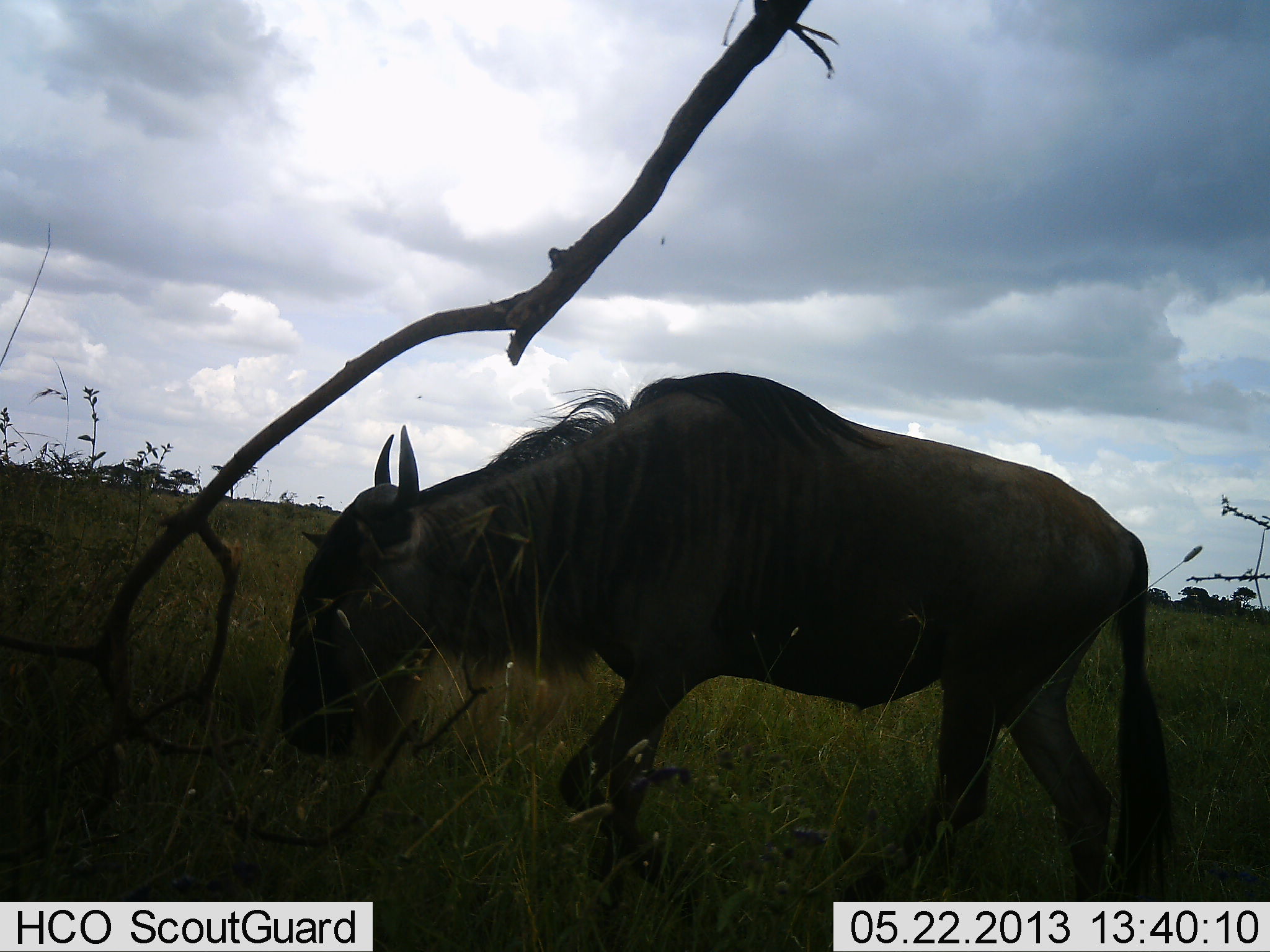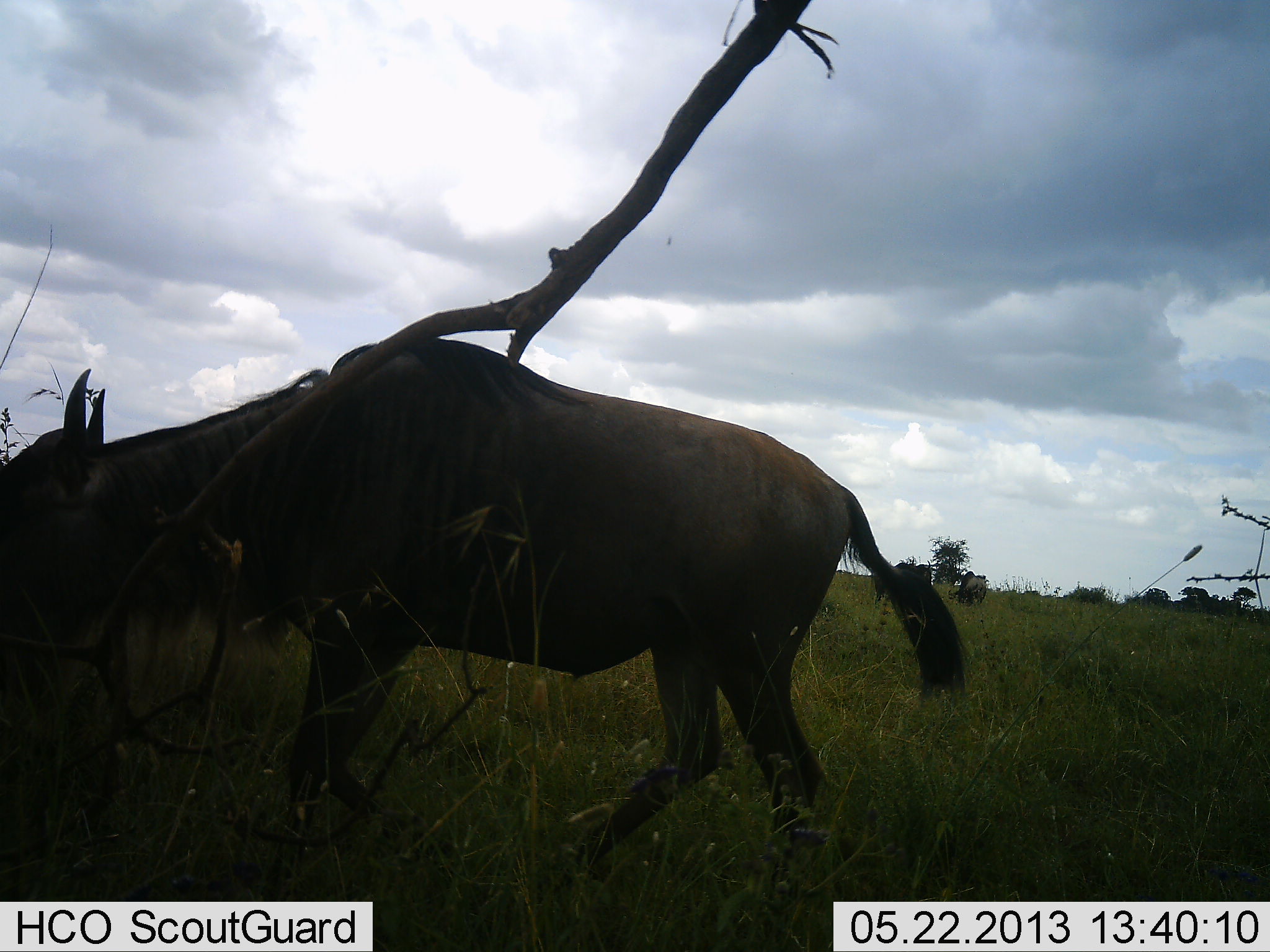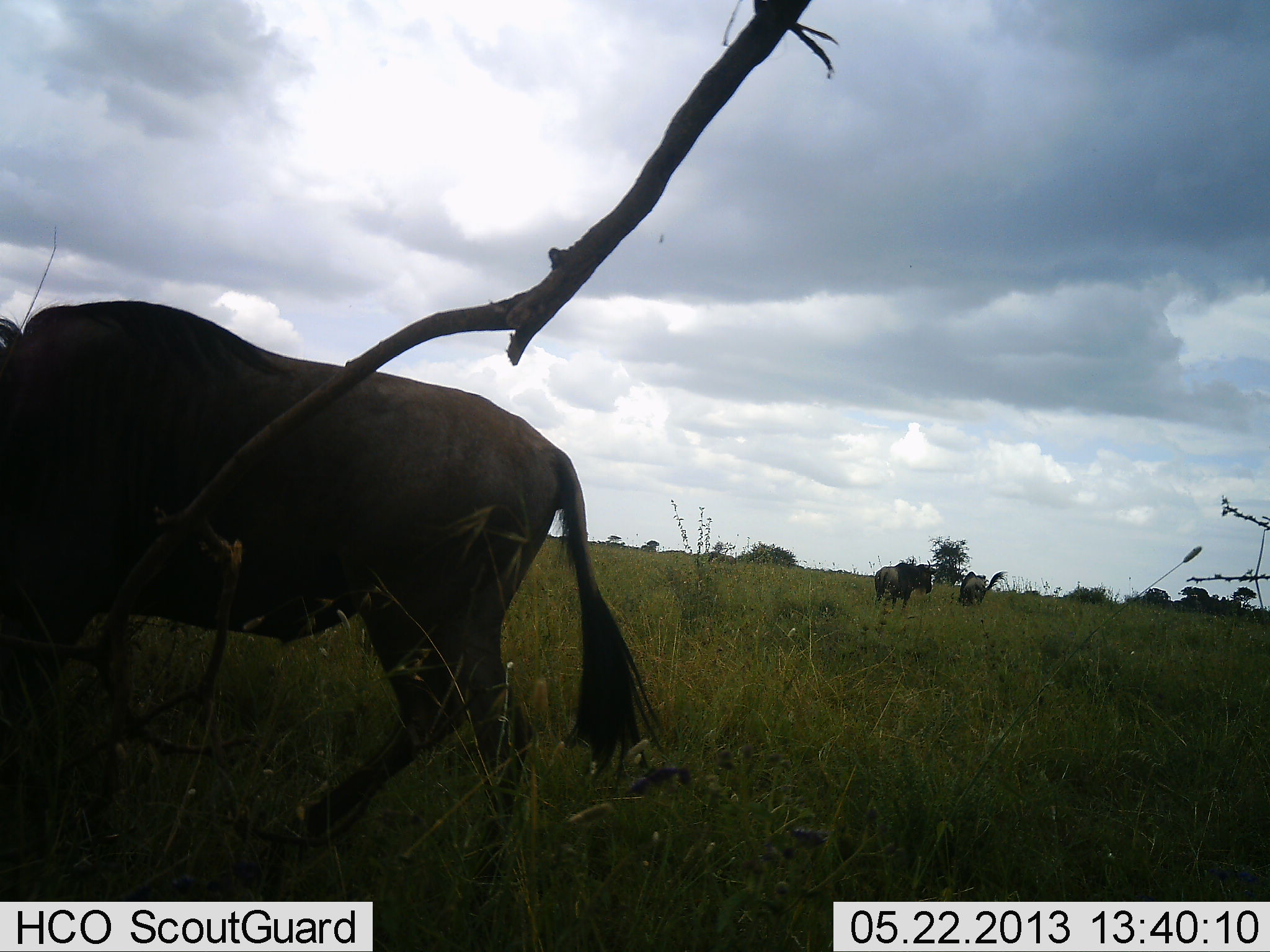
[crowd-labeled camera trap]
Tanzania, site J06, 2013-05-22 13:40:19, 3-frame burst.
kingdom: Animalia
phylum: Chordata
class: Mammalia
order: Artiodactyla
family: Bovidae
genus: Connochaetes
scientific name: Connochaetes taurinus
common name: blue wildebeest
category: wildebeest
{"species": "wildebeest (blue wildebeest) (Connochaetes taurinus)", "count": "3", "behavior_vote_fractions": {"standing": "40%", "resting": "0%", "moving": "100%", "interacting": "0%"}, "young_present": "0%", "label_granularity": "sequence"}